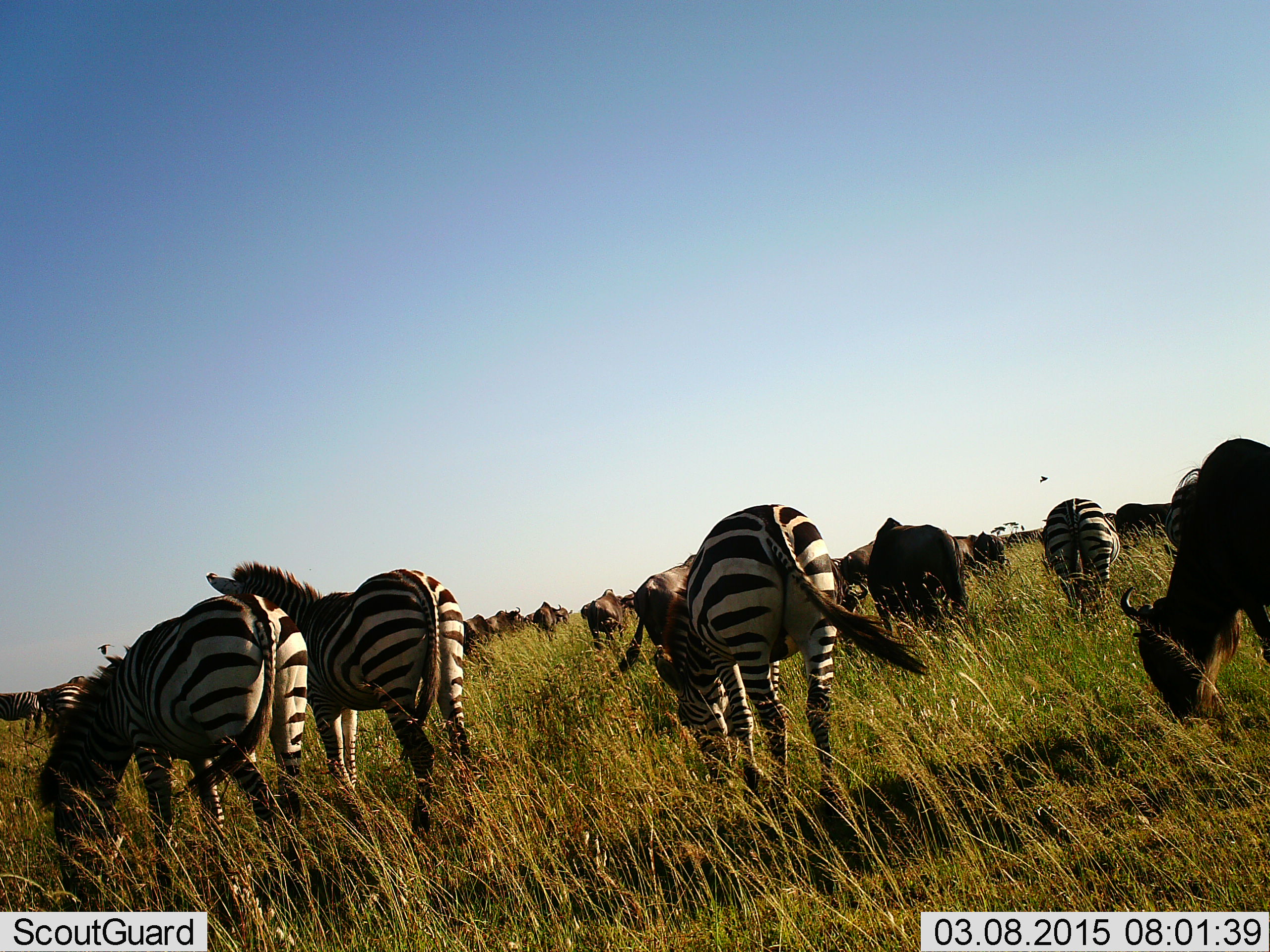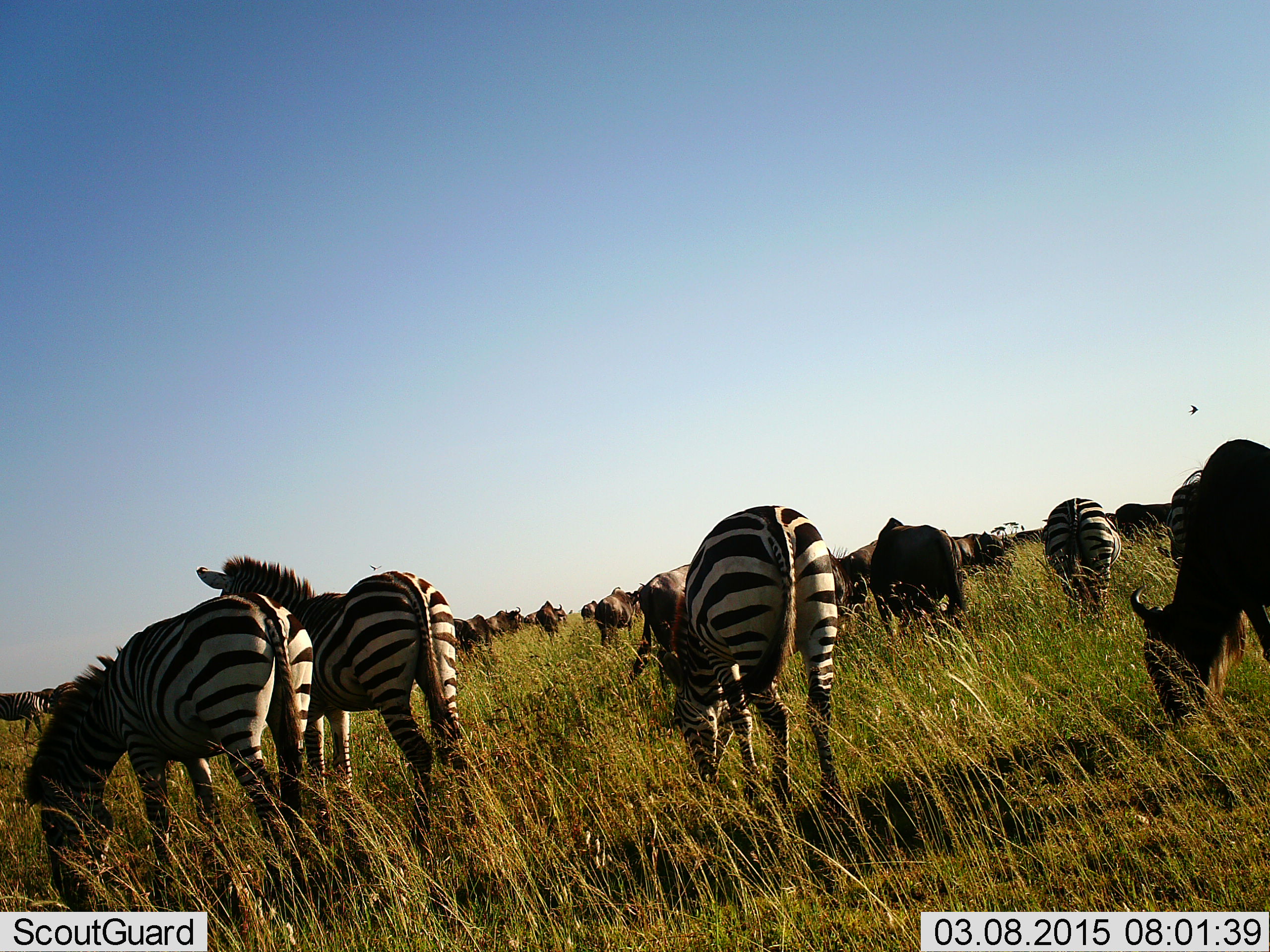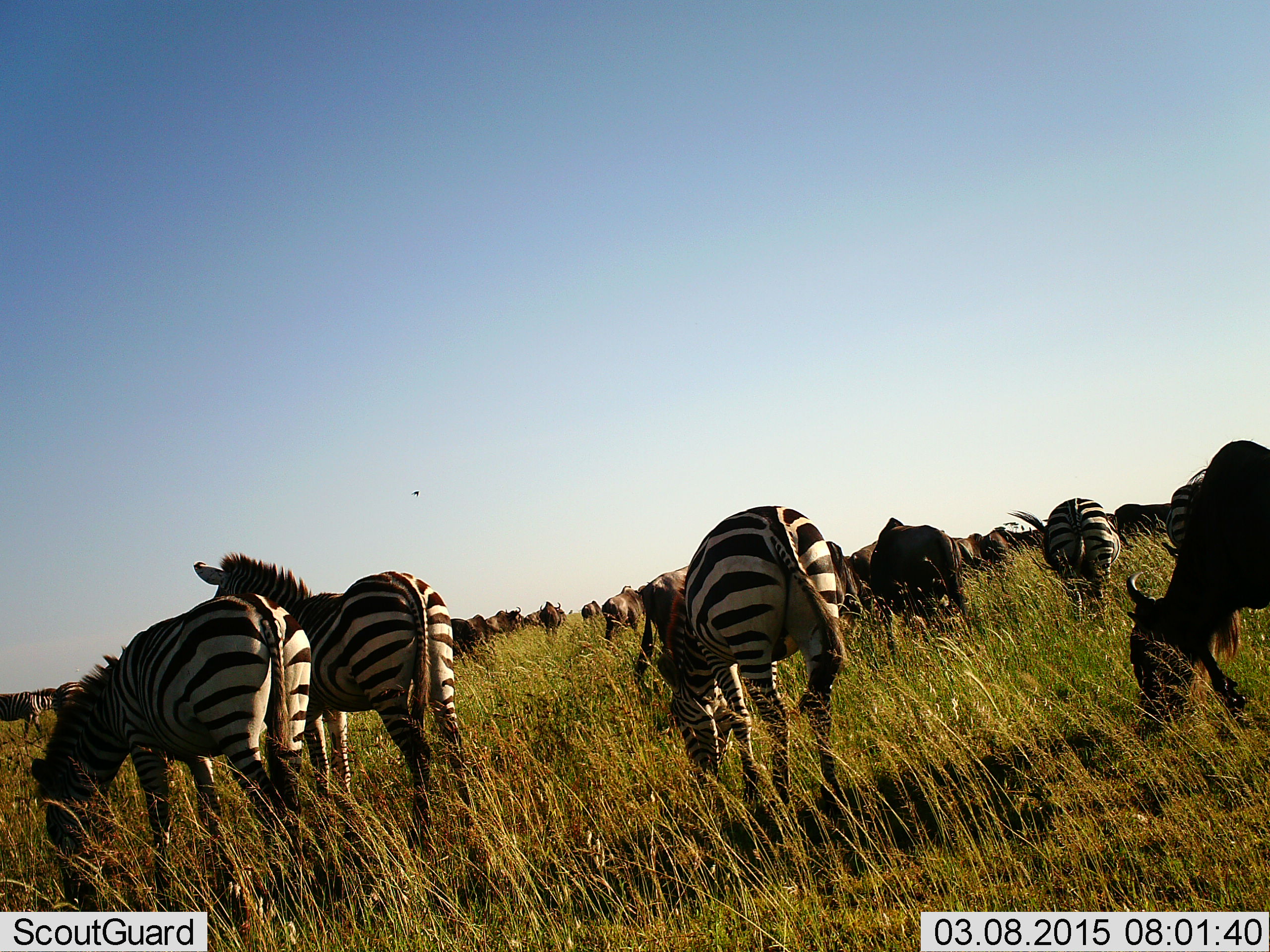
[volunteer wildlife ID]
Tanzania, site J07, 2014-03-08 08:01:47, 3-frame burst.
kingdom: Animalia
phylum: Chordata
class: Mammalia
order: Artiodactyla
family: Bovidae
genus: Connochaetes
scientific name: Connochaetes taurinus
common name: blue wildebeest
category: wildebeest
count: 11-50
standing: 45%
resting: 0%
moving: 9%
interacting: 0%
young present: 0%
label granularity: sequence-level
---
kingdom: Animalia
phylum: Chordata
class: Mammalia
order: Perissodactyla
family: Equidae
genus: Equus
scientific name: Equus quagga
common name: plains zebra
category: zebra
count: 5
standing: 45%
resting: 0%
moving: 0%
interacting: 0%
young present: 0%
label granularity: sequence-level